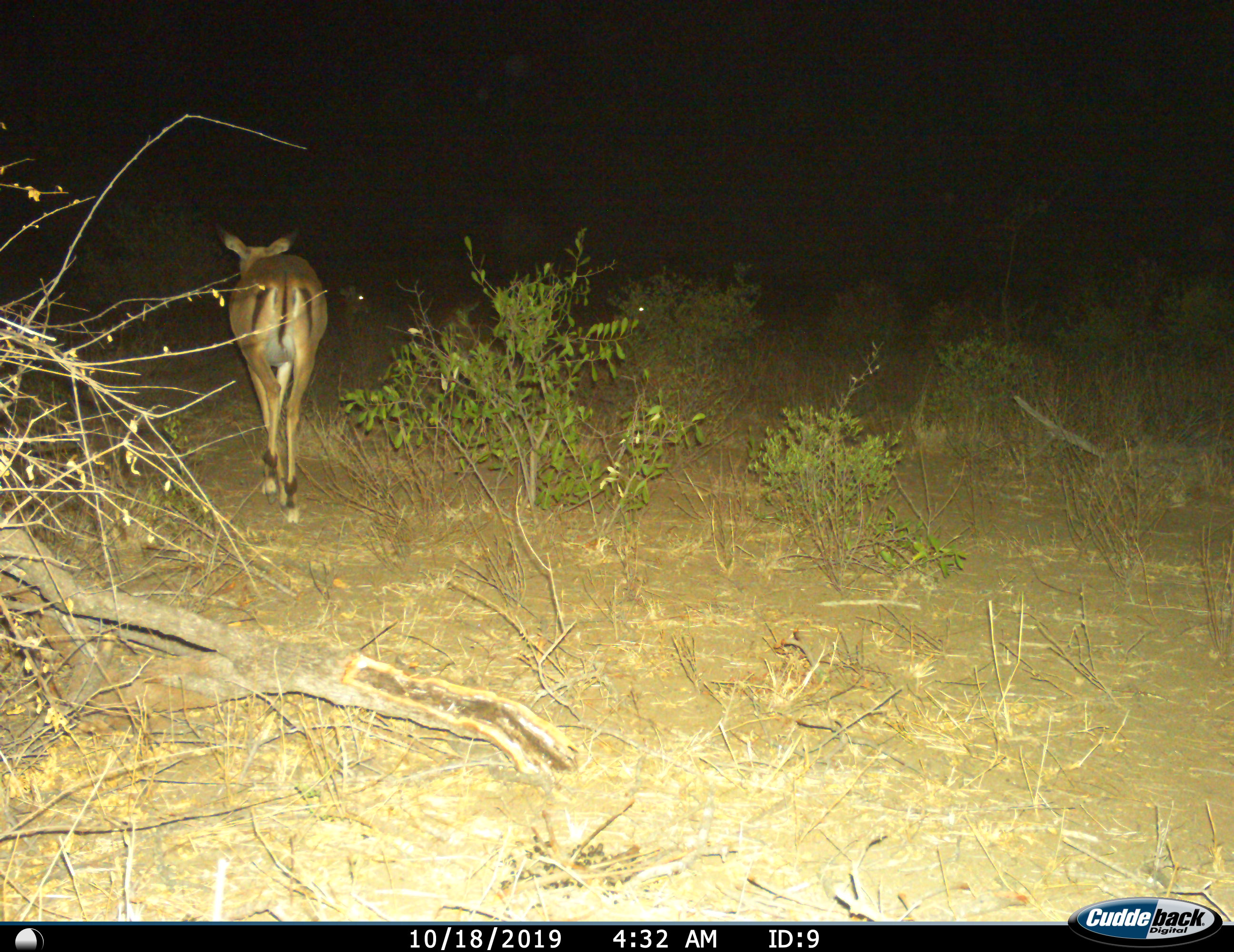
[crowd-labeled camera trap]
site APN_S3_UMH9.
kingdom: Animalia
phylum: Chordata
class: Mammalia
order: Artiodactyla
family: Bovidae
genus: Aepyceros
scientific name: Aepyceros melampus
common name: impala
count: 2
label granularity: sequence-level